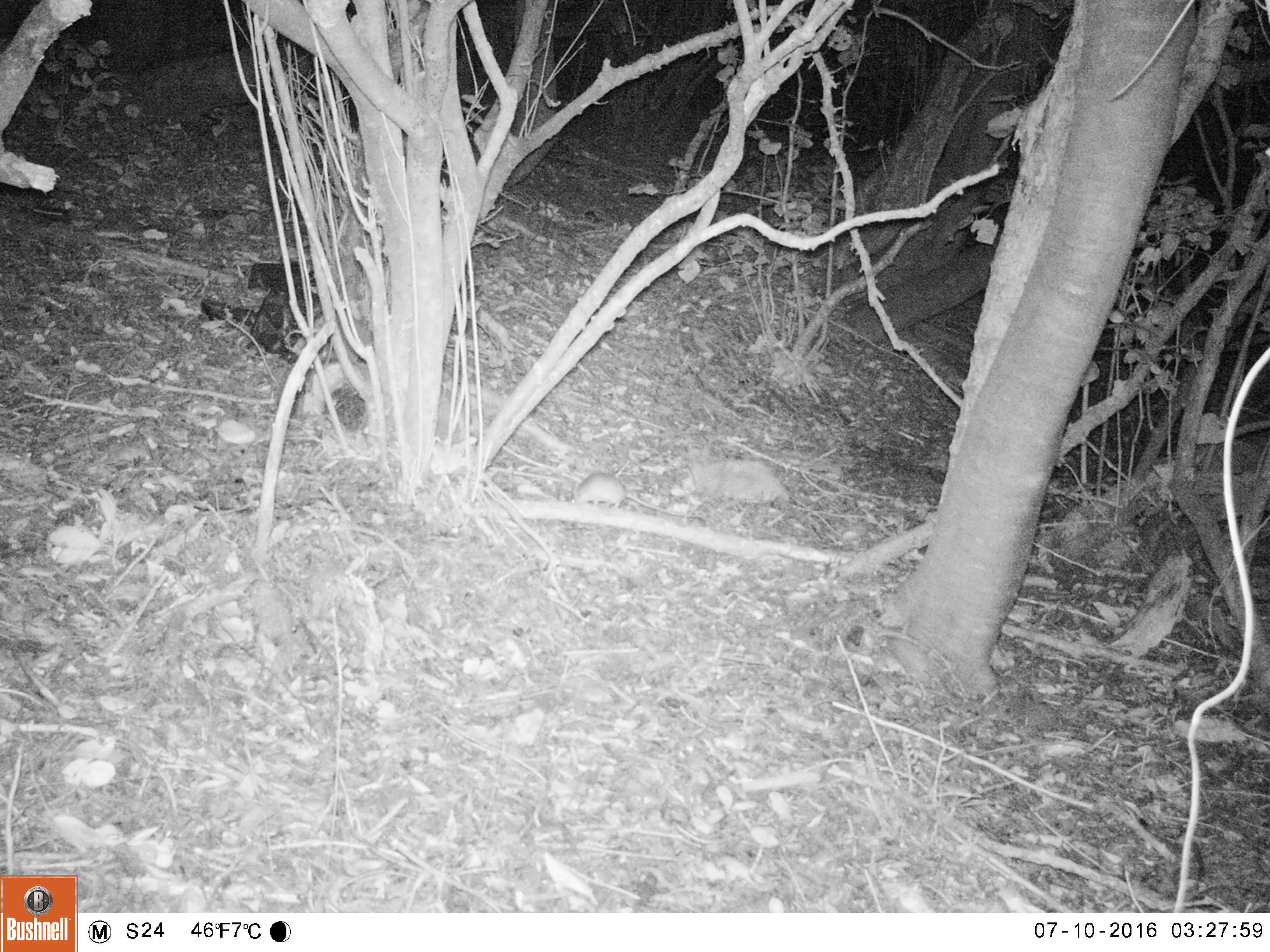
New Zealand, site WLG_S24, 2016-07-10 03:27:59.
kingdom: Animalia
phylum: Chordata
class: Mammalia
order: Rodentia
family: Muridae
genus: Rattus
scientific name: Rattus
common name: rat